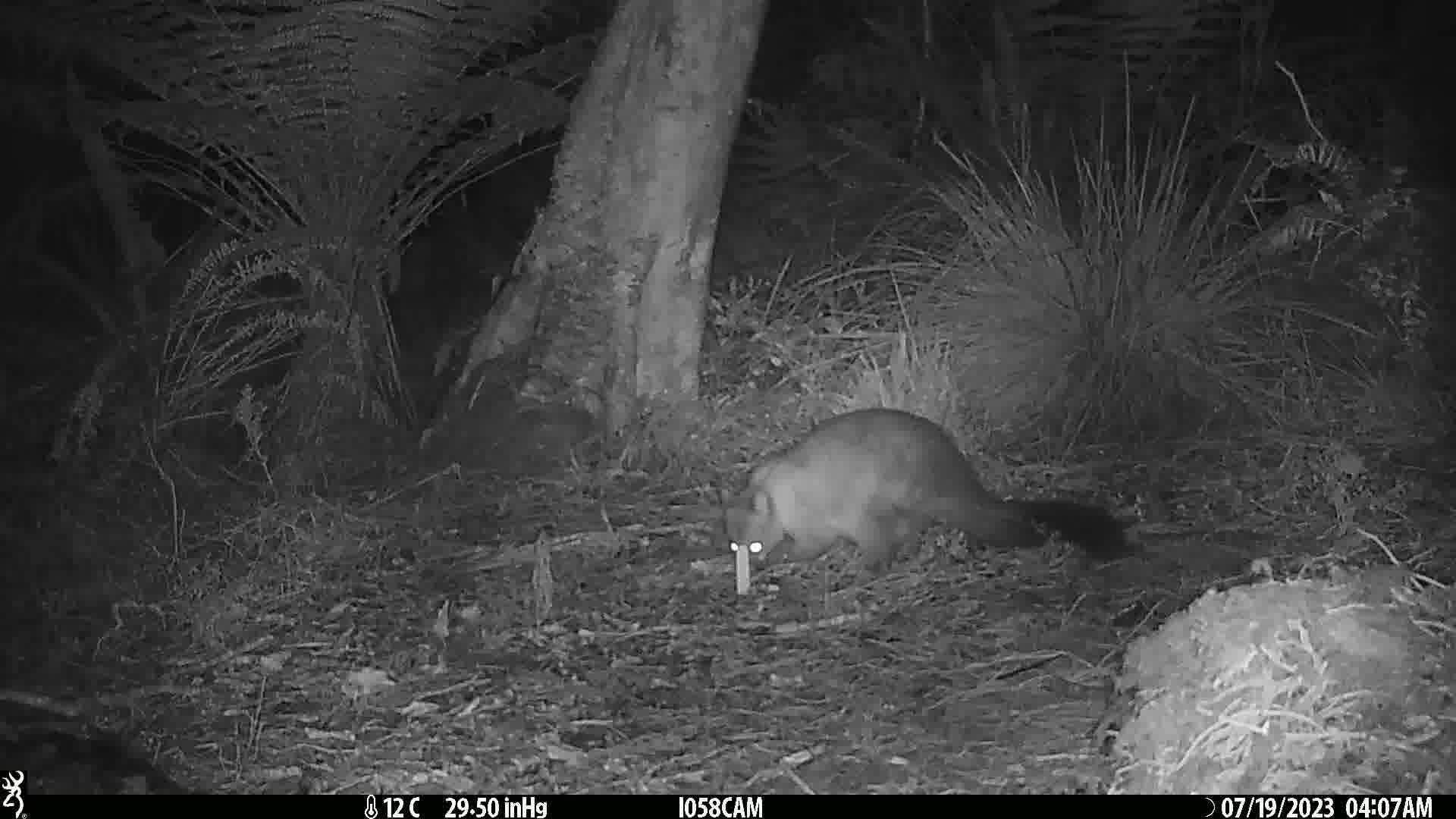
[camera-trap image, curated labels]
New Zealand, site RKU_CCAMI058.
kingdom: Animalia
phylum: Chordata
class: Mammalia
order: Diprotodontia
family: Phalangeridae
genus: Trichosurus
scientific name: Trichosurus vulpecula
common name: common brushtail possum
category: possum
Possum (common brushtail possum) (Trichosurus vulpecula).